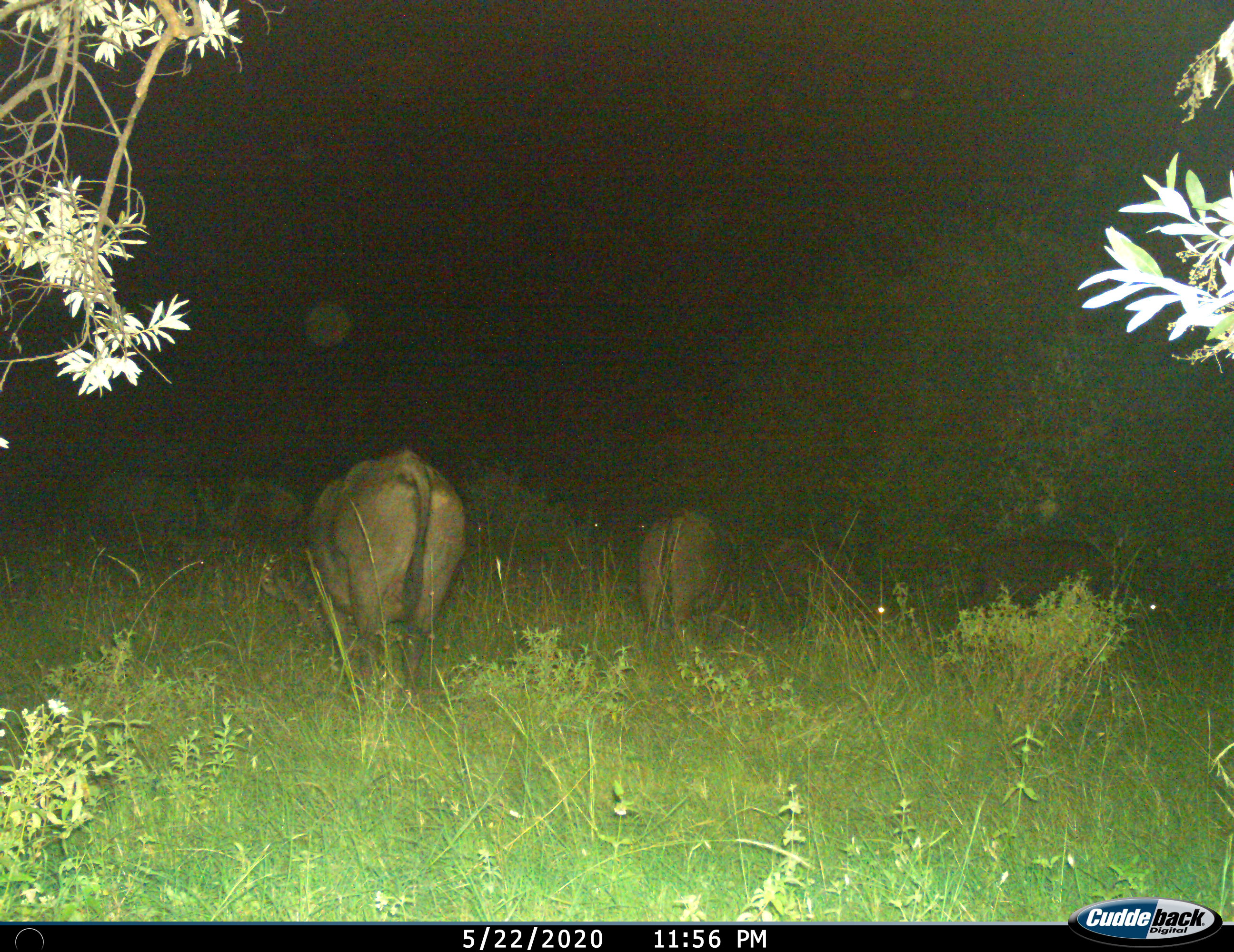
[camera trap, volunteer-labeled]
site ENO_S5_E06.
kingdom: Animalia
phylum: Chordata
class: Mammalia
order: Artiodactyla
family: Bovidae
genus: Syncerus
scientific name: Syncerus caffer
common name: african buffalo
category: buffalo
Buffalo (african buffalo) (Syncerus caffer), count 6. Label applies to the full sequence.